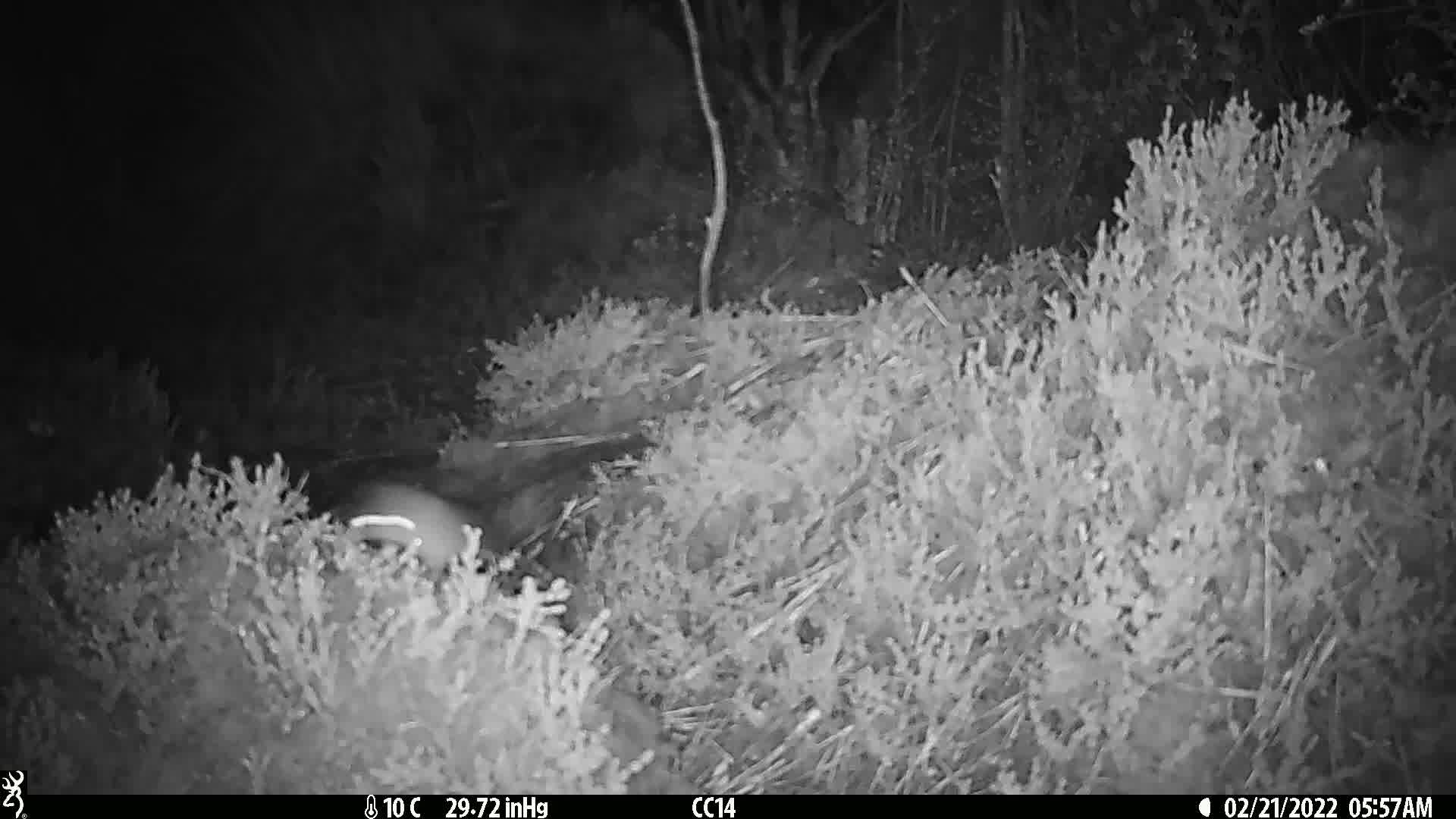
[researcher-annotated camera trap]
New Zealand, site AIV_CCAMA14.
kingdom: Animalia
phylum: Chordata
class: Mammalia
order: Rodentia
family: Muridae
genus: Mus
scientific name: Mus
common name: mouse